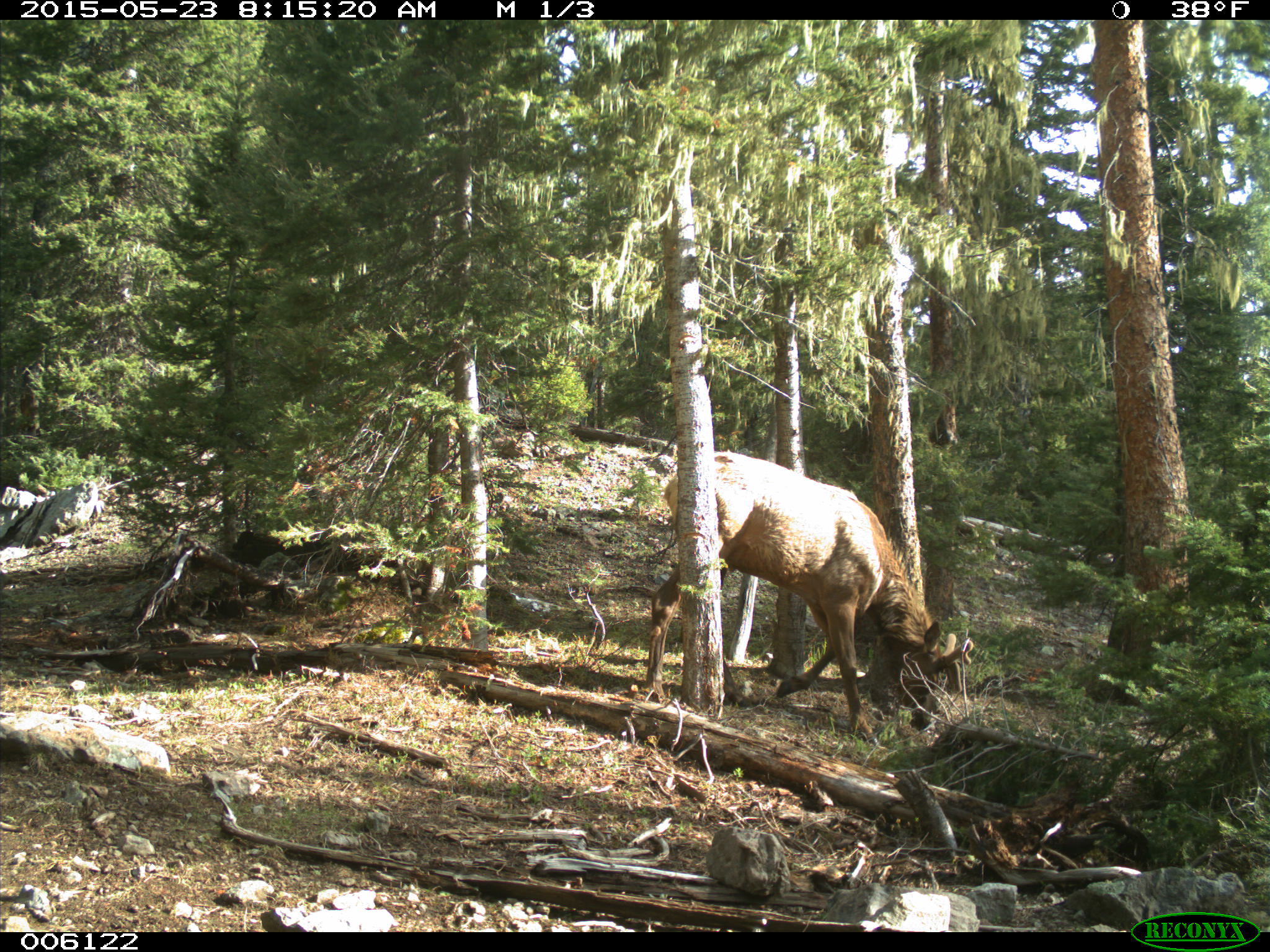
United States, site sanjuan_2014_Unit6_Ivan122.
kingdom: Animalia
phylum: Chordata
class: Mammalia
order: Artiodactyla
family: Cervidae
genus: Cervus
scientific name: Cervus elaphus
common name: red deer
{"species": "Cervus elaphus (red deer)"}